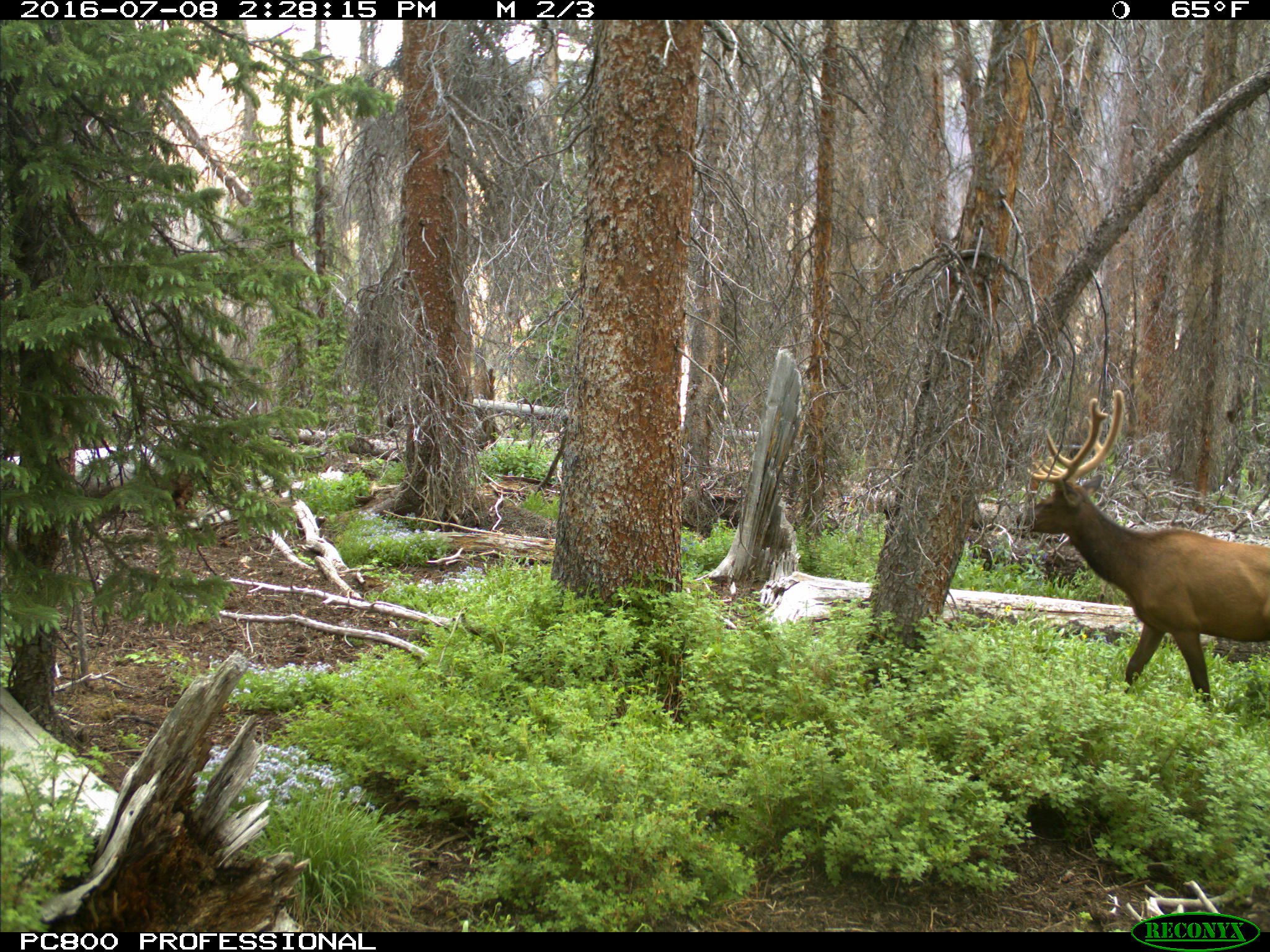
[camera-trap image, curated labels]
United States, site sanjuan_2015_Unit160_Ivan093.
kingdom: Animalia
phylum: Chordata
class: Mammalia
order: Artiodactyla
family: Cervidae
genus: Cervus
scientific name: Cervus elaphus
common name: red deer